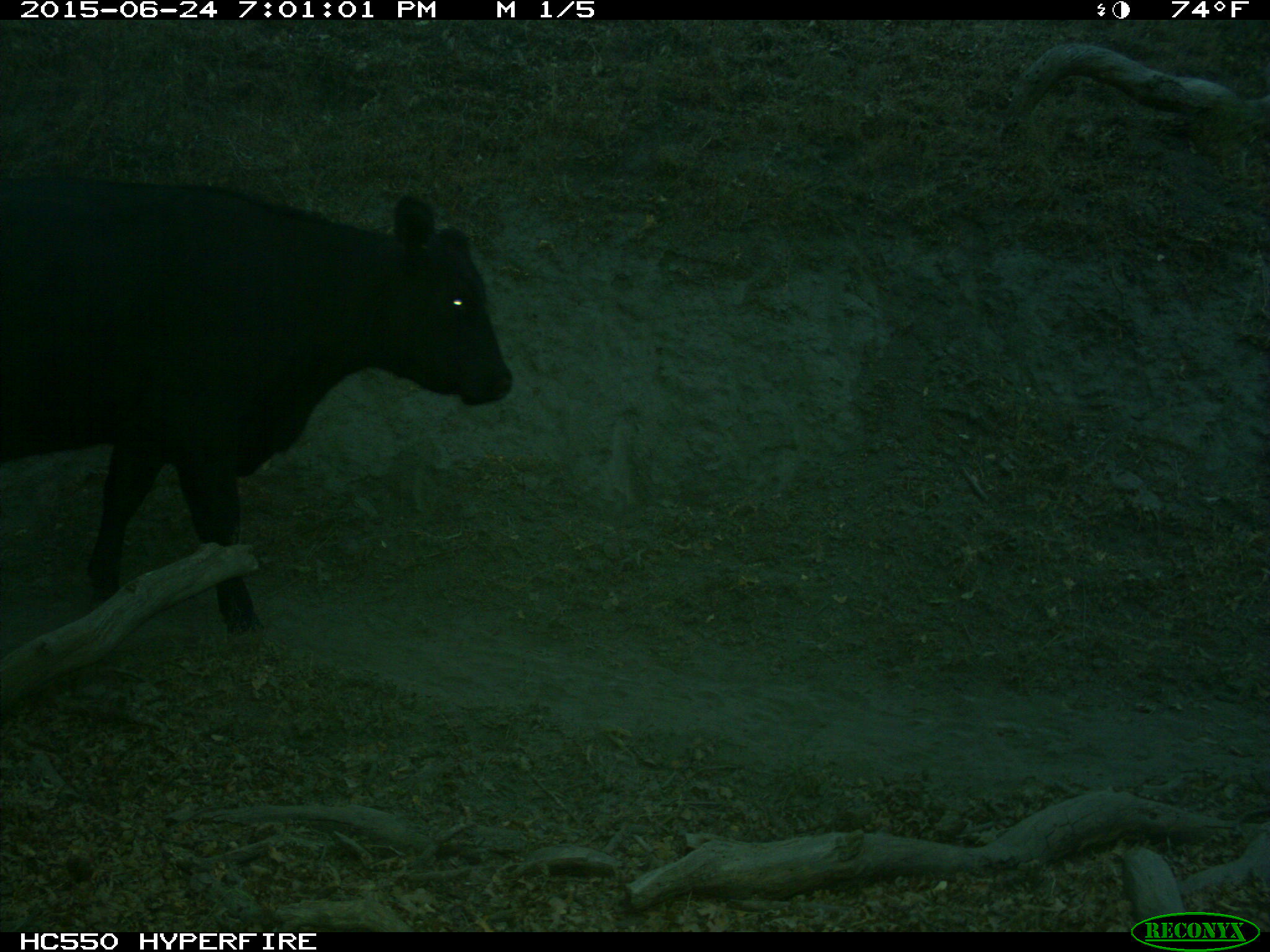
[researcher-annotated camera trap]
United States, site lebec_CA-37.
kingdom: Animalia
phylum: Chordata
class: Mammalia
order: Artiodactyla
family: Bovidae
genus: Bos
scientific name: Bos taurus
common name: domestic cow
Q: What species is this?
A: Bos taurus (domestic cow).